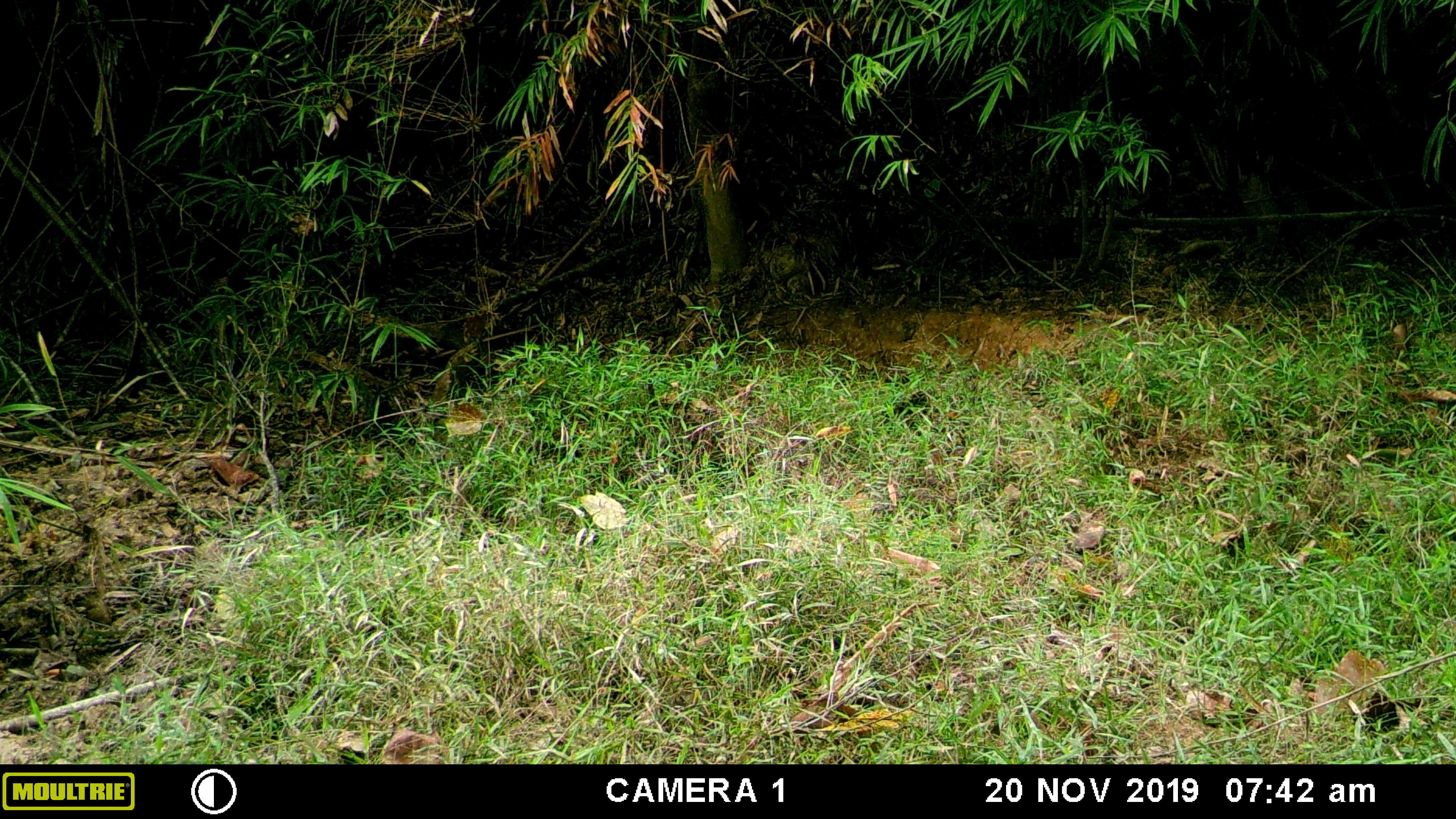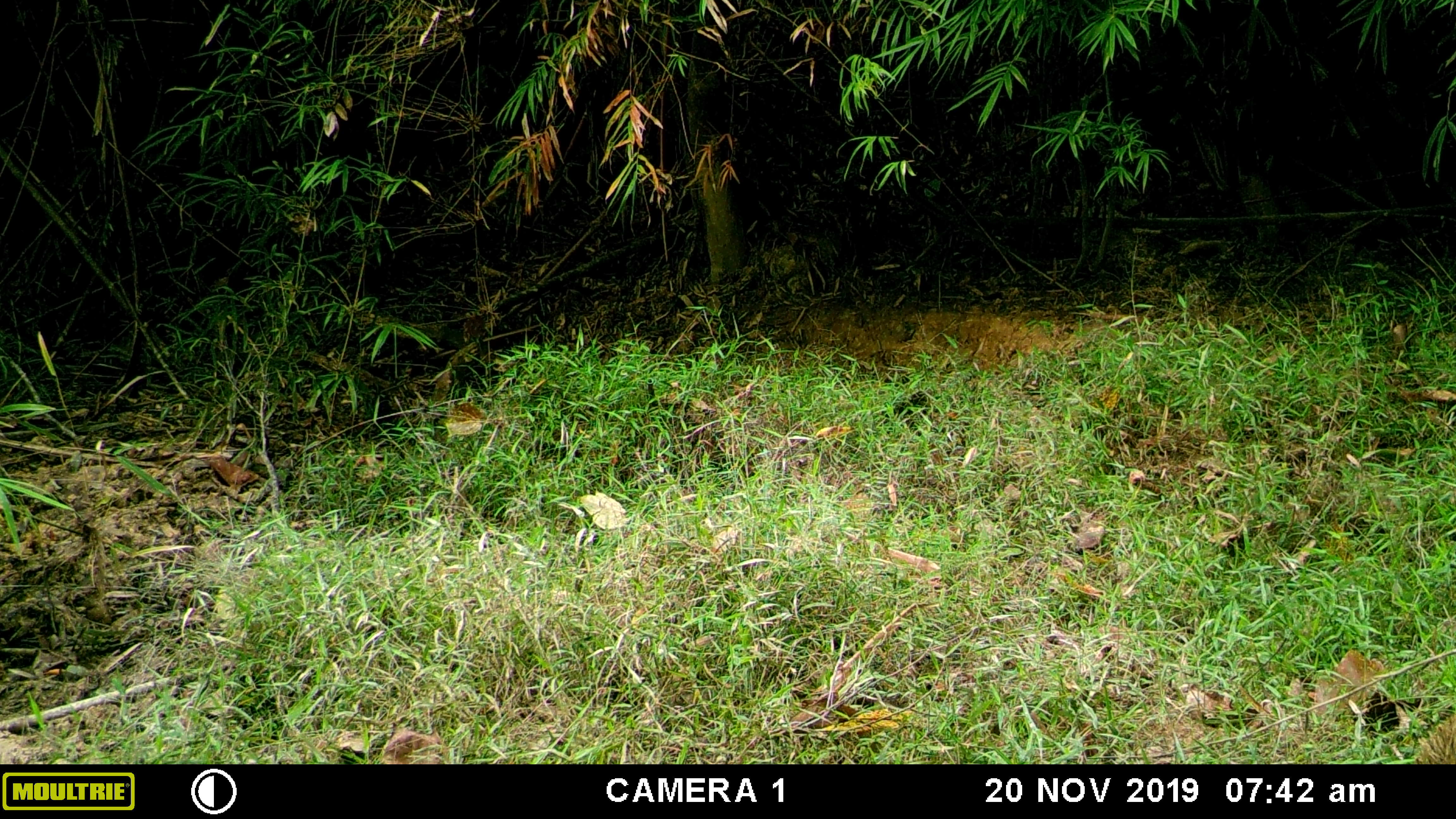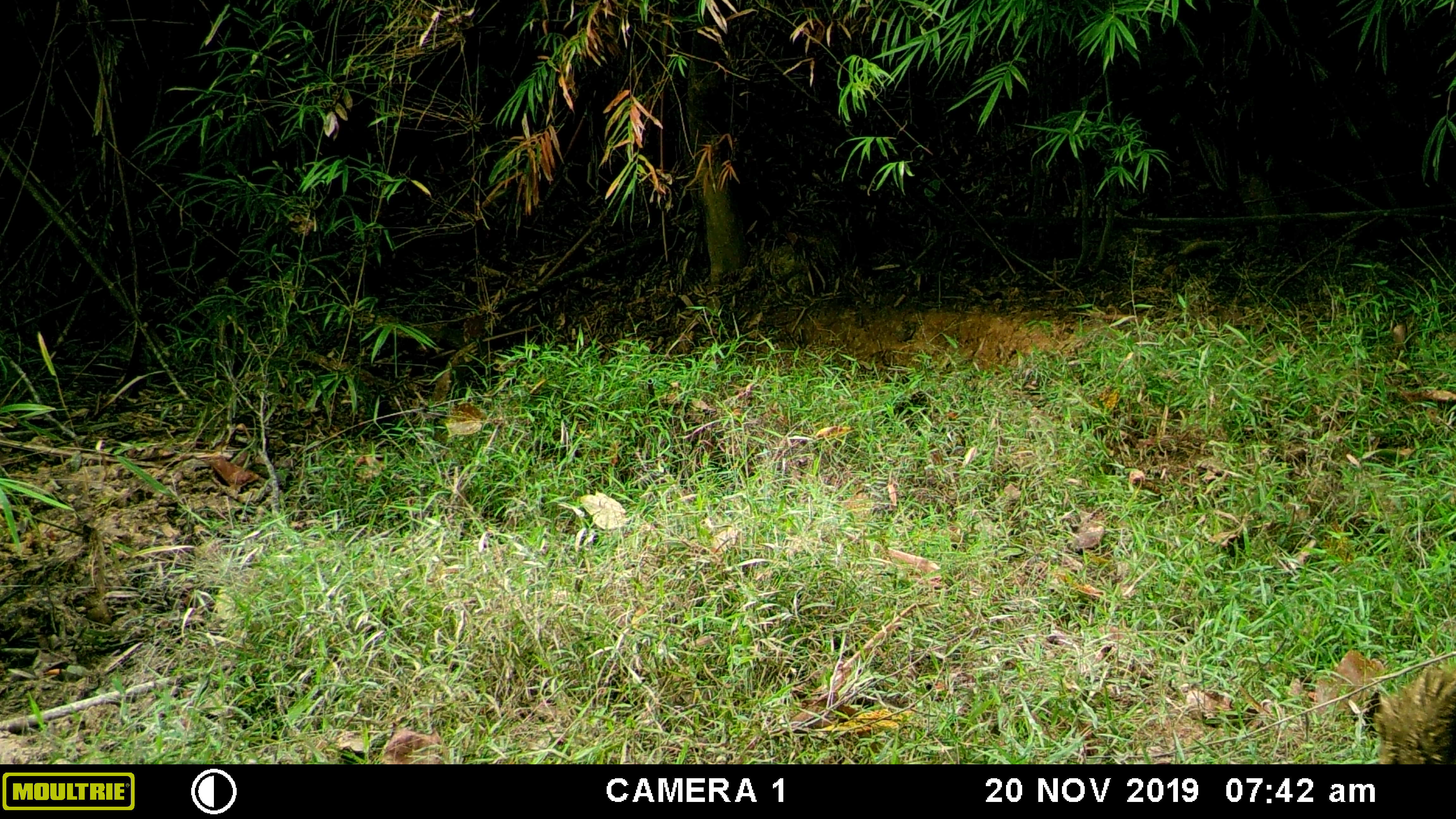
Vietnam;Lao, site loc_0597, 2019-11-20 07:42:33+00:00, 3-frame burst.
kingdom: Animalia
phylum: Chordata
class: Mammalia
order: Artiodactyla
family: Suidae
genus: Sus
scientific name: Sus scrofa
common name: eurasian wild pig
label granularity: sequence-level